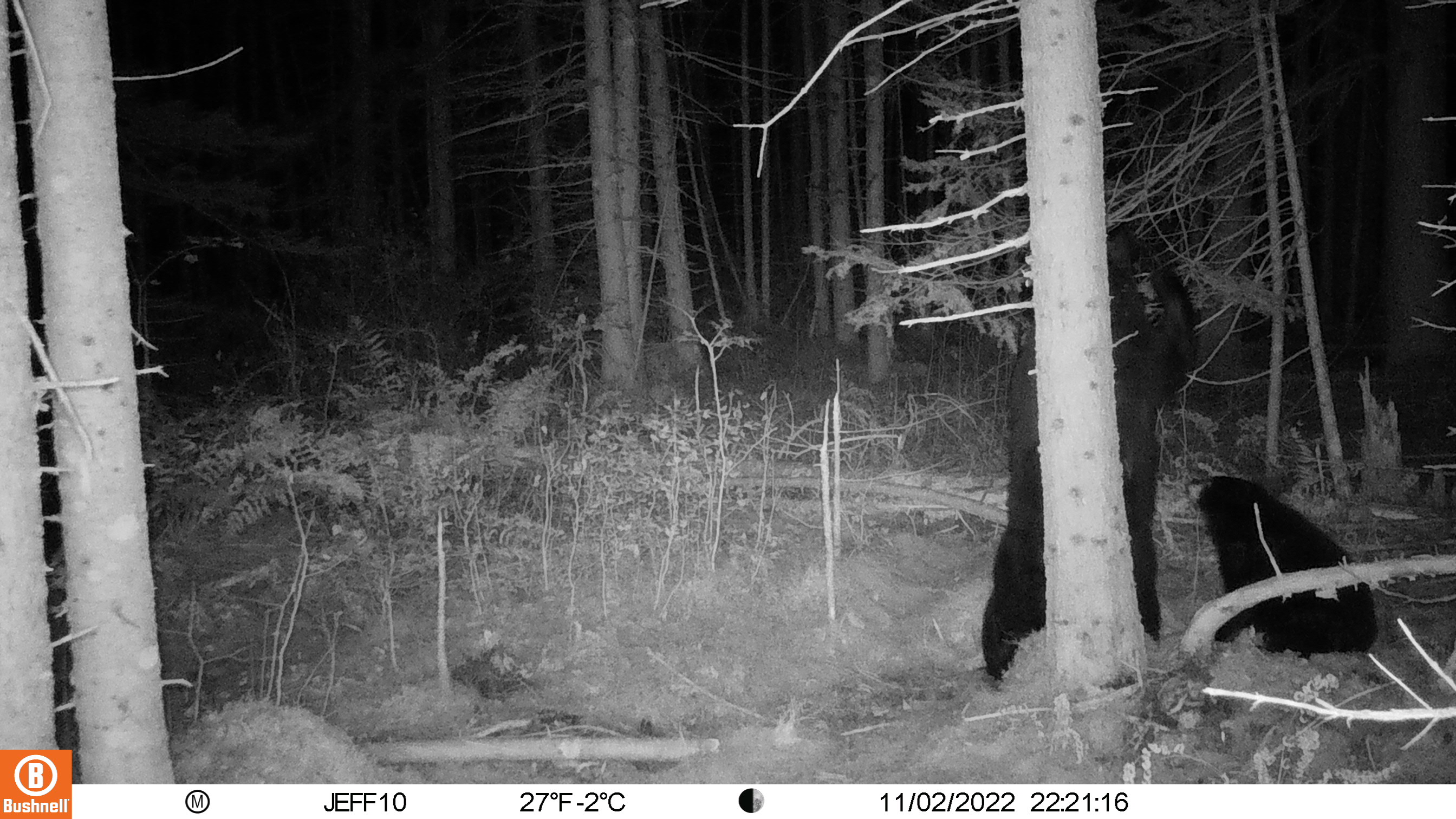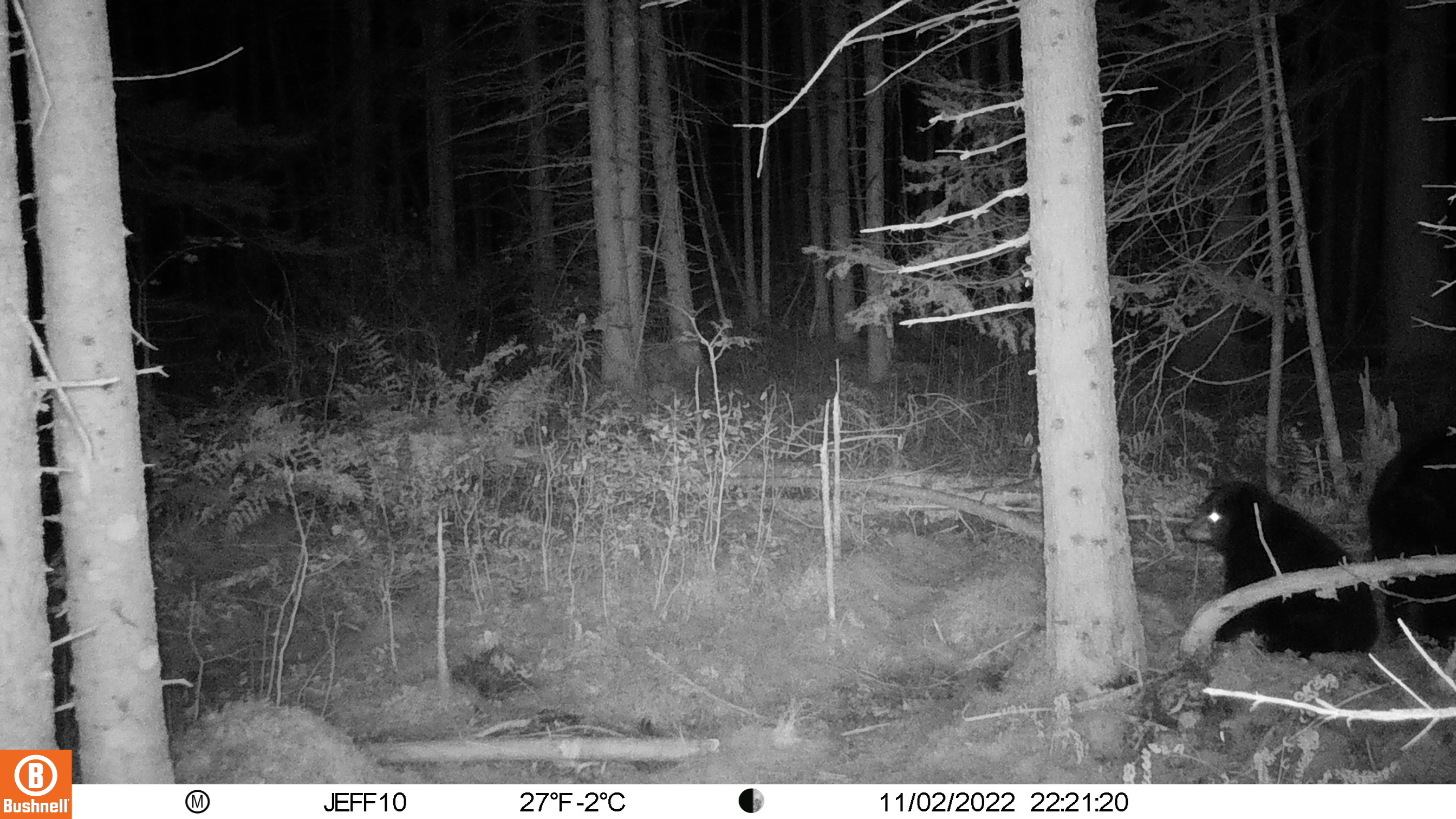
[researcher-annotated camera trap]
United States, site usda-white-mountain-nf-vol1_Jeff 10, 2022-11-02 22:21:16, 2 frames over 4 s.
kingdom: Animalia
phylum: Chordata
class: Mammalia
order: Carnivora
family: Ursidae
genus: Ursus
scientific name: Ursus americanus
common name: black bear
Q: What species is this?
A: Black bear (Ursus americanus).